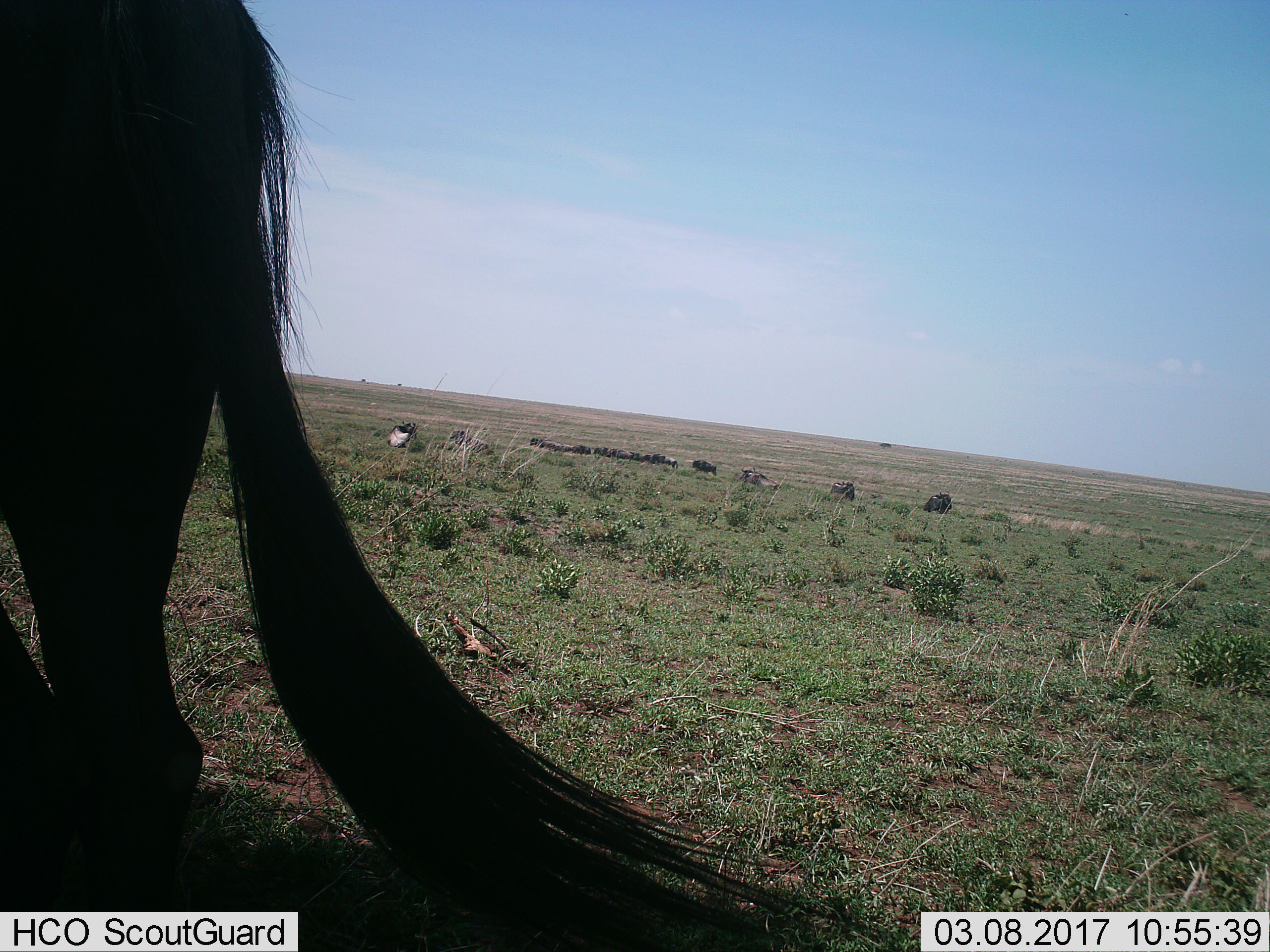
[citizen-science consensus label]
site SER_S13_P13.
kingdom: Animalia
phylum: Chordata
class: Mammalia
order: Artiodactyla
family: Bovidae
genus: Connochaetes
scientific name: Connochaetes taurinus taurinus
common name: blue wildebeest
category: wildebeestblue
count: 11-50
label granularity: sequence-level